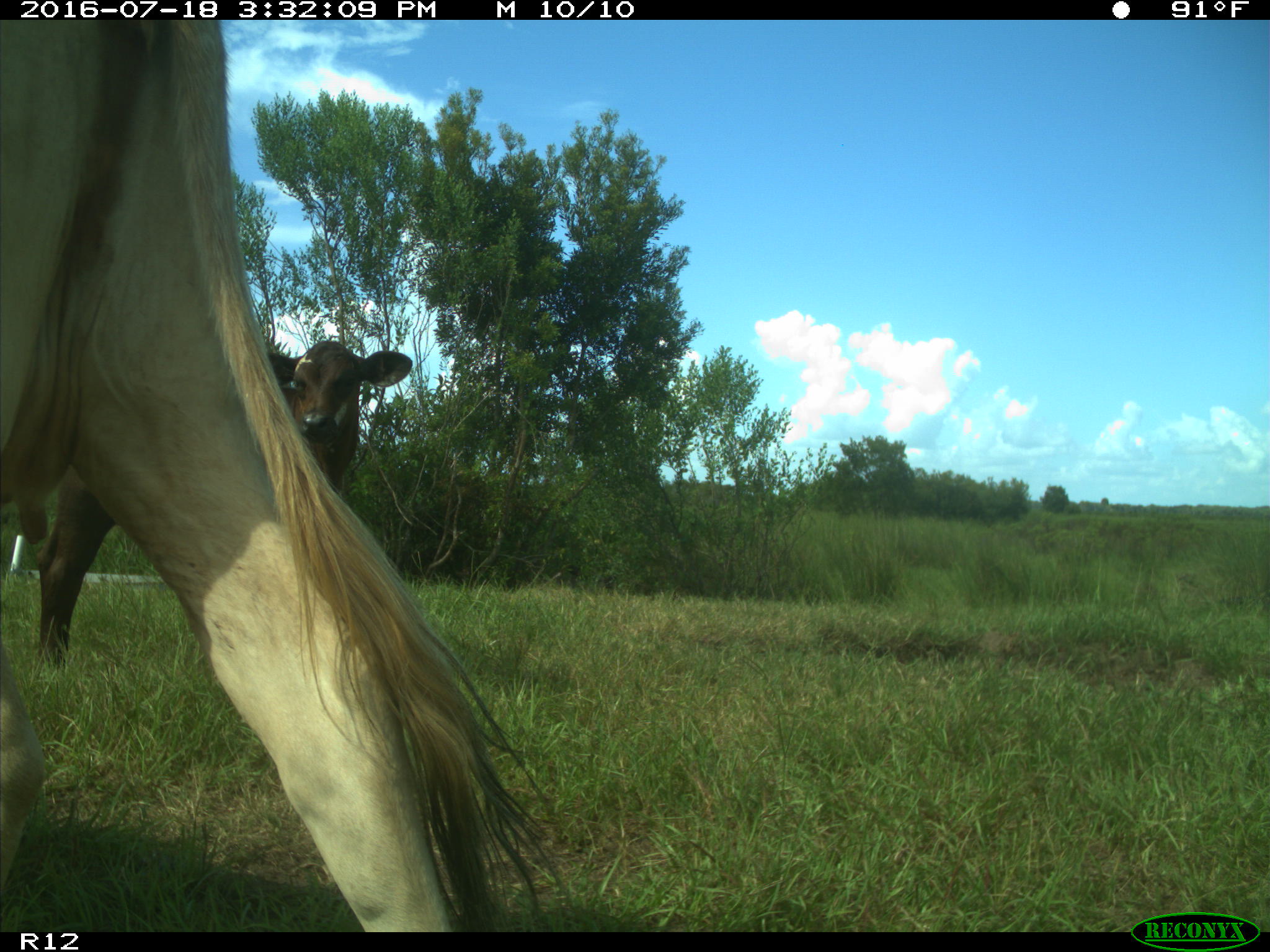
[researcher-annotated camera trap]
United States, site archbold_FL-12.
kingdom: Animalia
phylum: Chordata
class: Mammalia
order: Artiodactyla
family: Bovidae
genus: Bos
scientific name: Bos taurus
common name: domestic cow